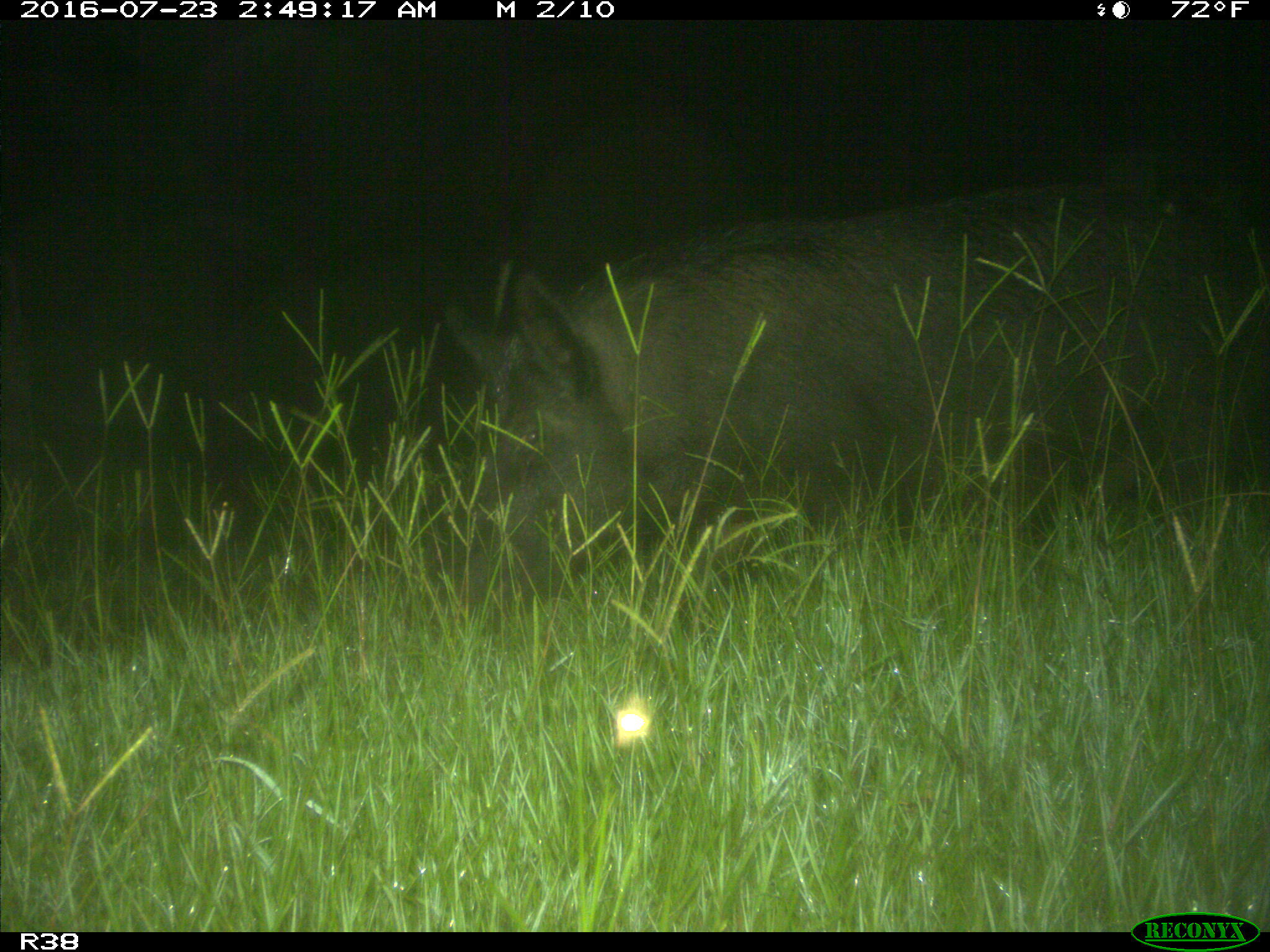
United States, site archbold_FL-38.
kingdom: Animalia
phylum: Chordata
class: Mammalia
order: Artiodactyla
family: Suidae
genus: Sus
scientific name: Sus scrofa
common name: wild boar